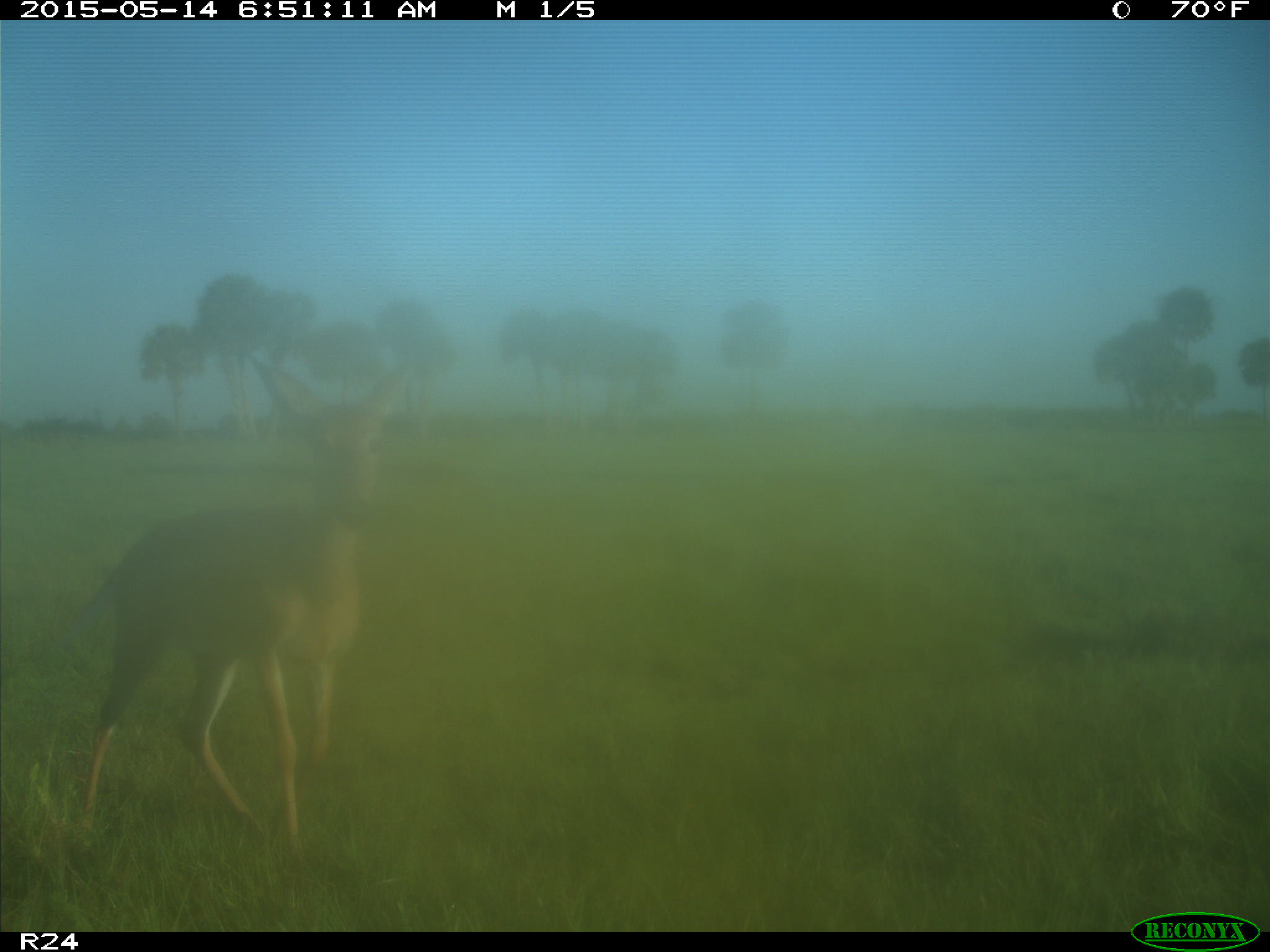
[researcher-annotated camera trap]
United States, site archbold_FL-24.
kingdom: Animalia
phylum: Chordata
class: Mammalia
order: Artiodactyla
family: Cervidae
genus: Odocoileus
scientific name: Odocoileus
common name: deer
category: unidentified deer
Unidentified deer (deer) (Odocoileus).